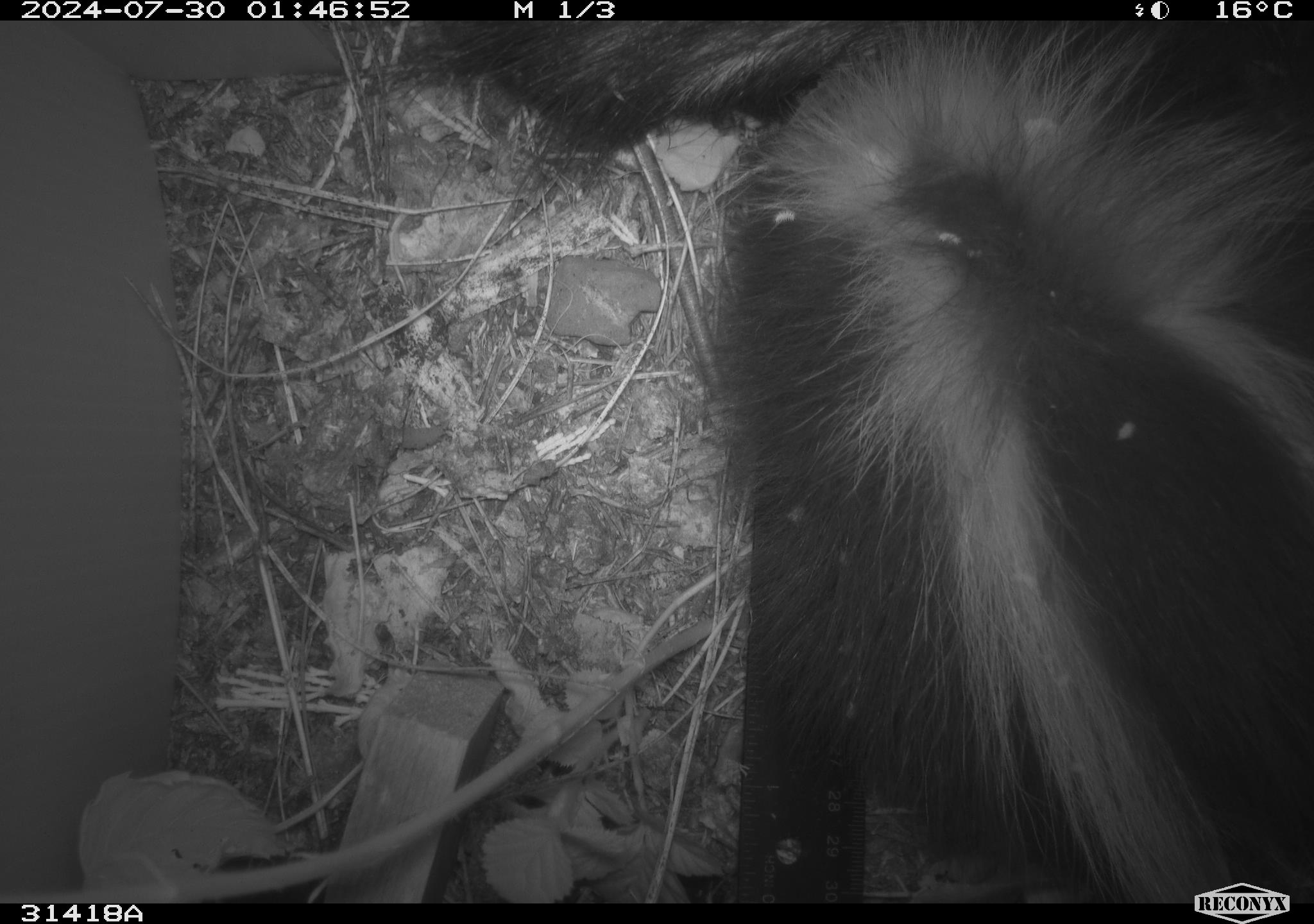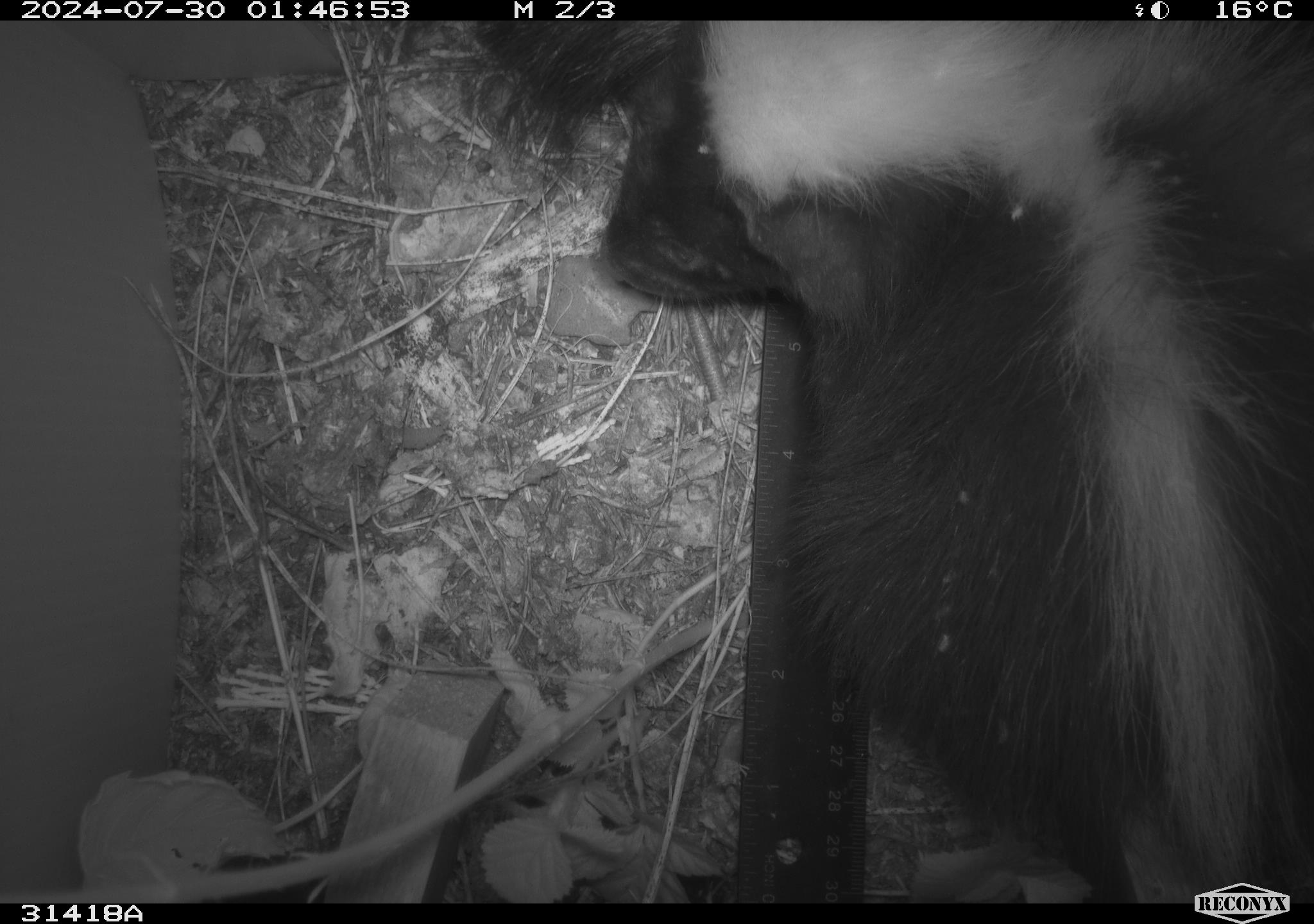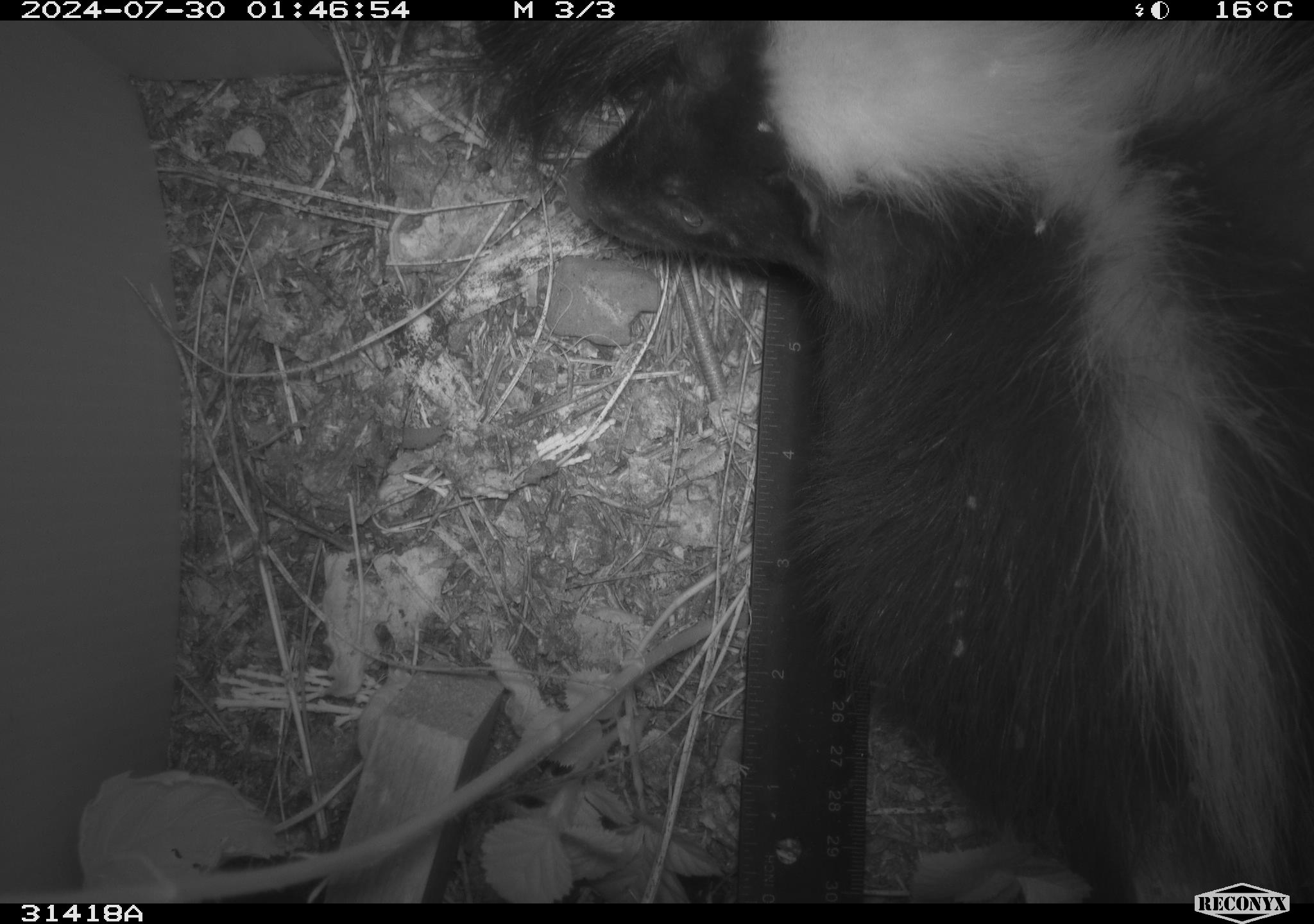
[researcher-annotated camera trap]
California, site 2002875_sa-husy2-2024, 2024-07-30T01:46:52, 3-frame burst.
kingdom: Animalia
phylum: Chordata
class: Mammalia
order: Carnivora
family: Mephitidae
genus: Mephitis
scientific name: Mephitis mephitis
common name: striped skunk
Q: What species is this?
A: Striped skunk (Mephitis mephitis).